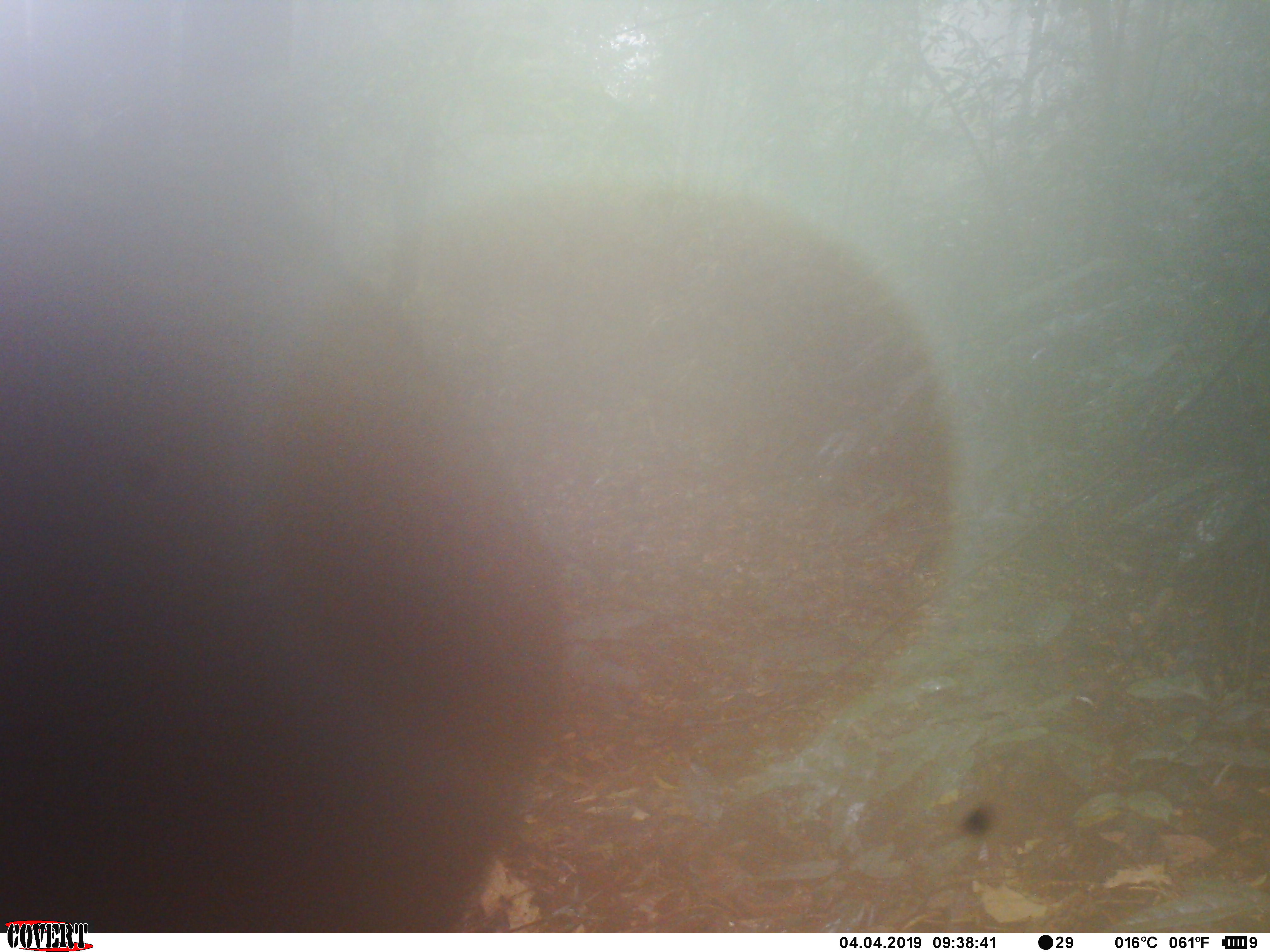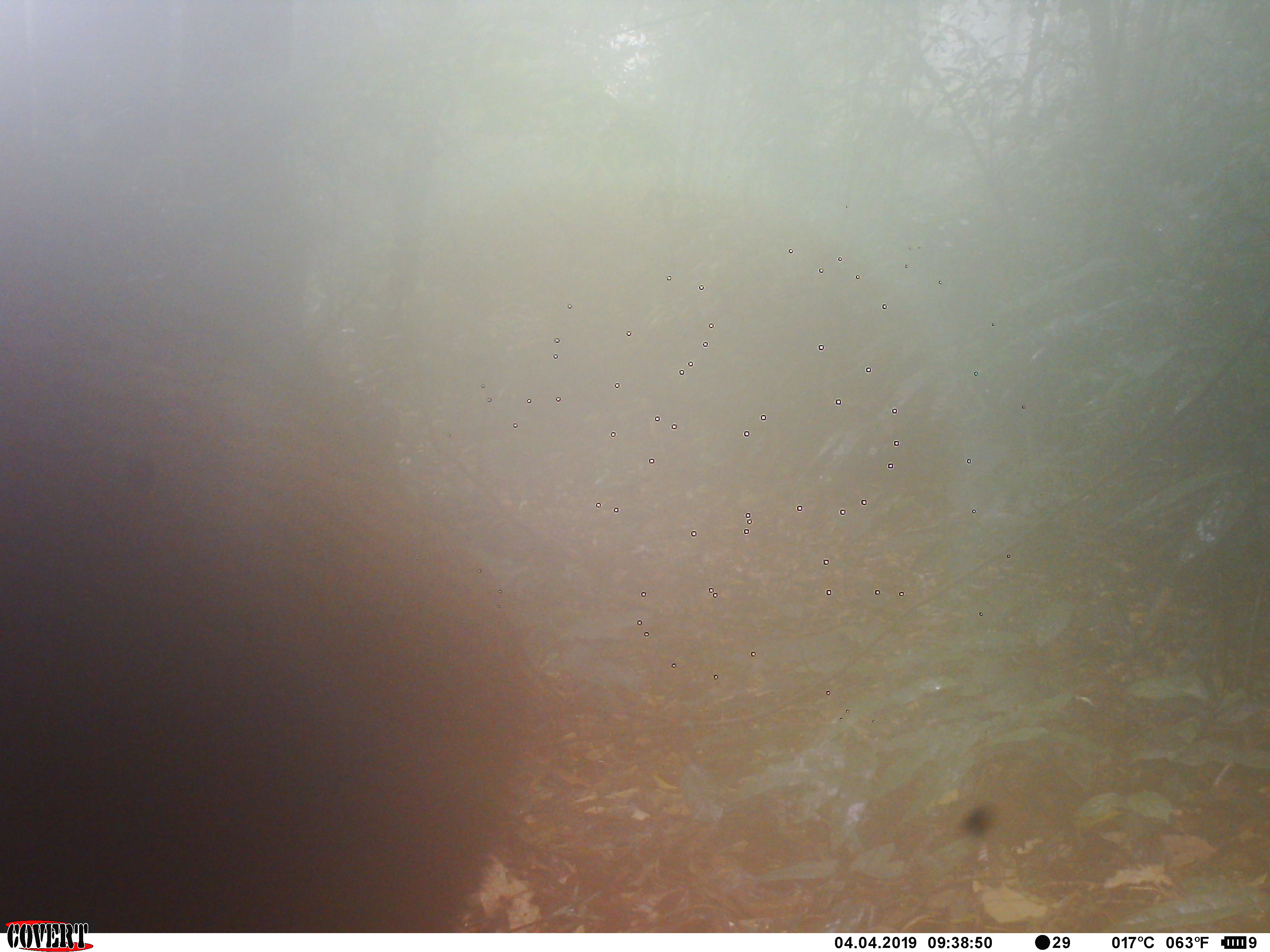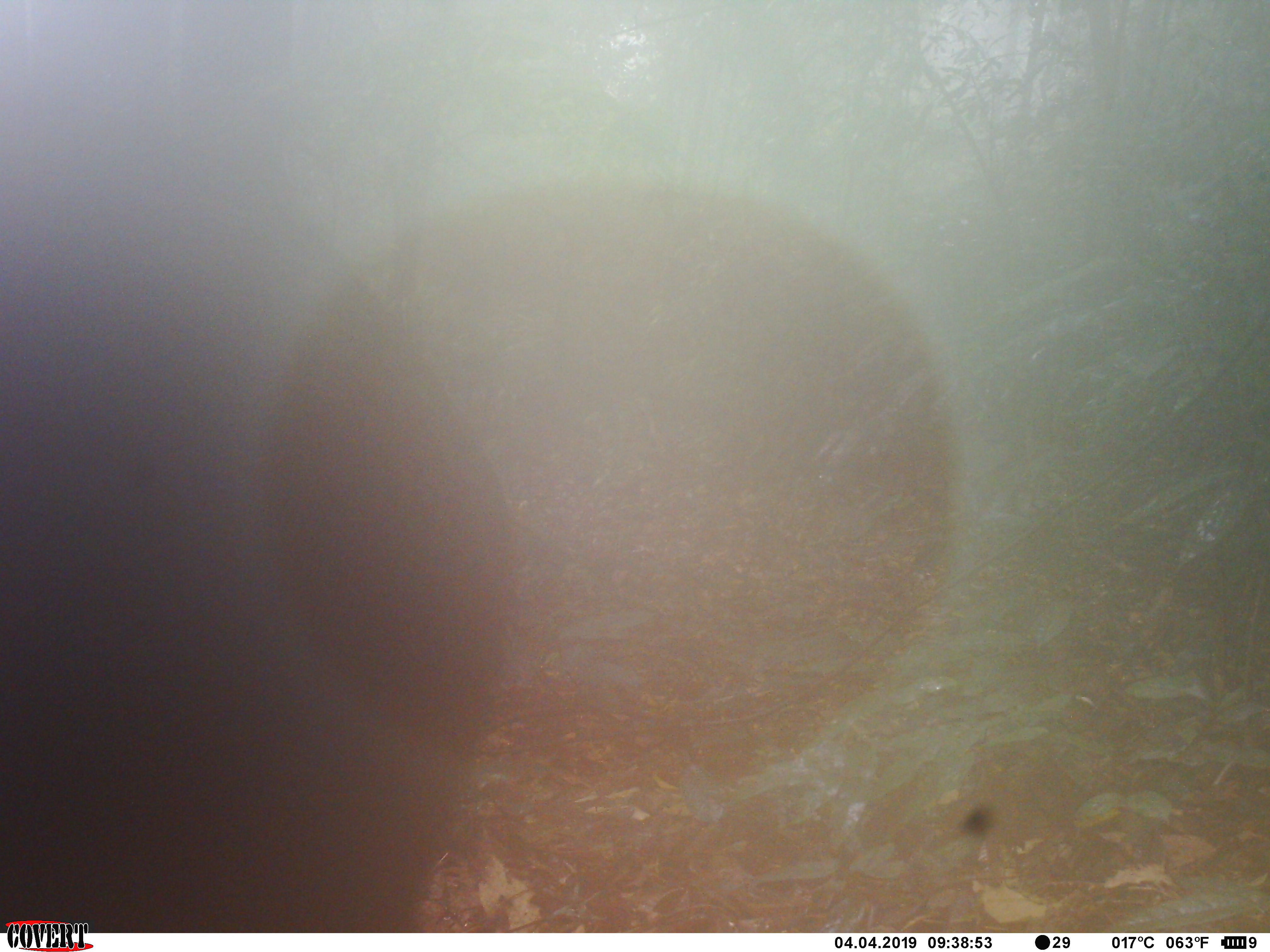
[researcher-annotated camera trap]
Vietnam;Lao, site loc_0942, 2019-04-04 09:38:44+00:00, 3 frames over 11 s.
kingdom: Animalia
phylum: Chordata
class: Mammalia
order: Artiodactyla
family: Suidae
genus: Sus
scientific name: Sus scrofa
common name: eurasian wild pig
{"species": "eurasian wild pig (Sus scrofa)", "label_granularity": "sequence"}